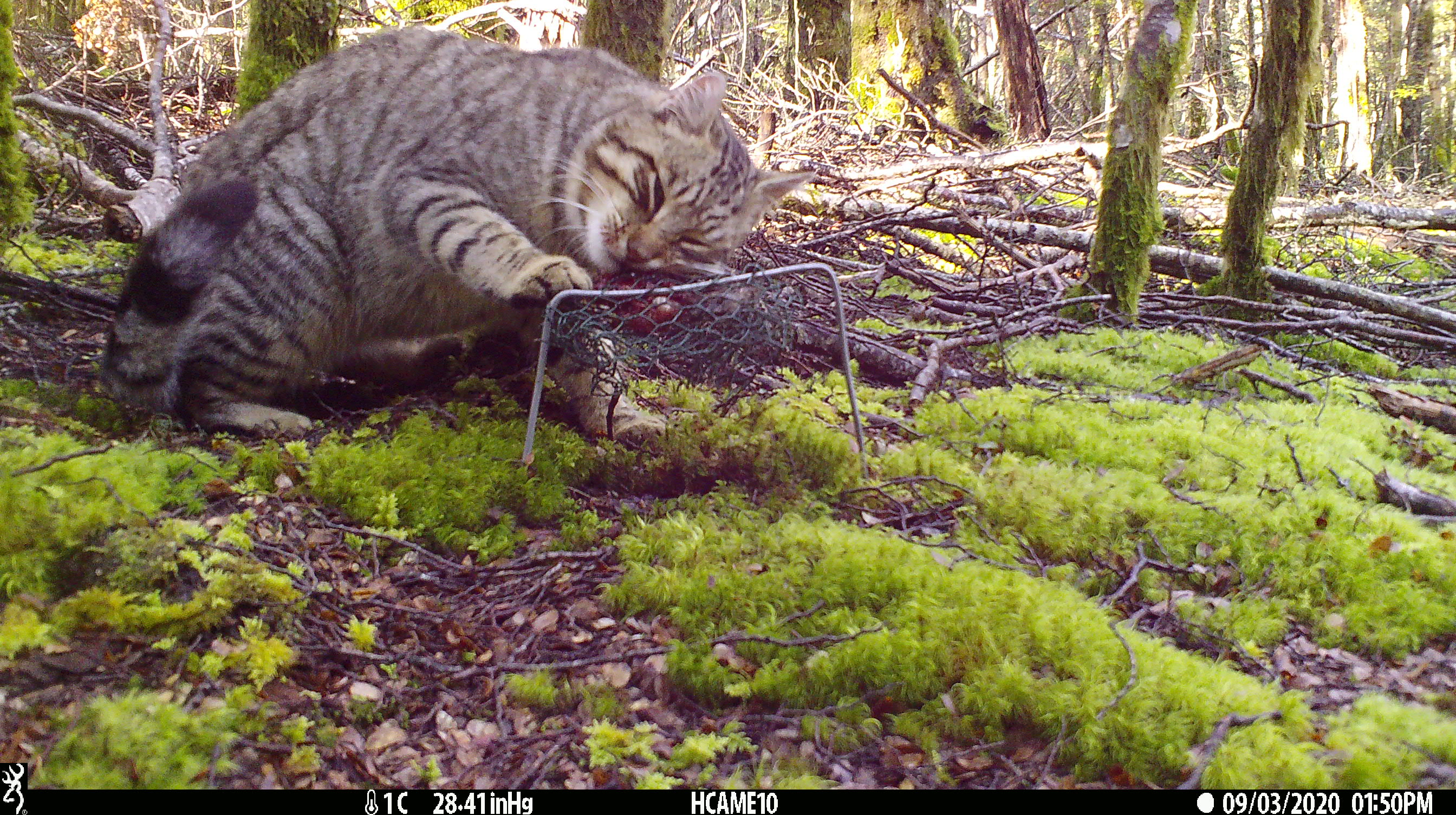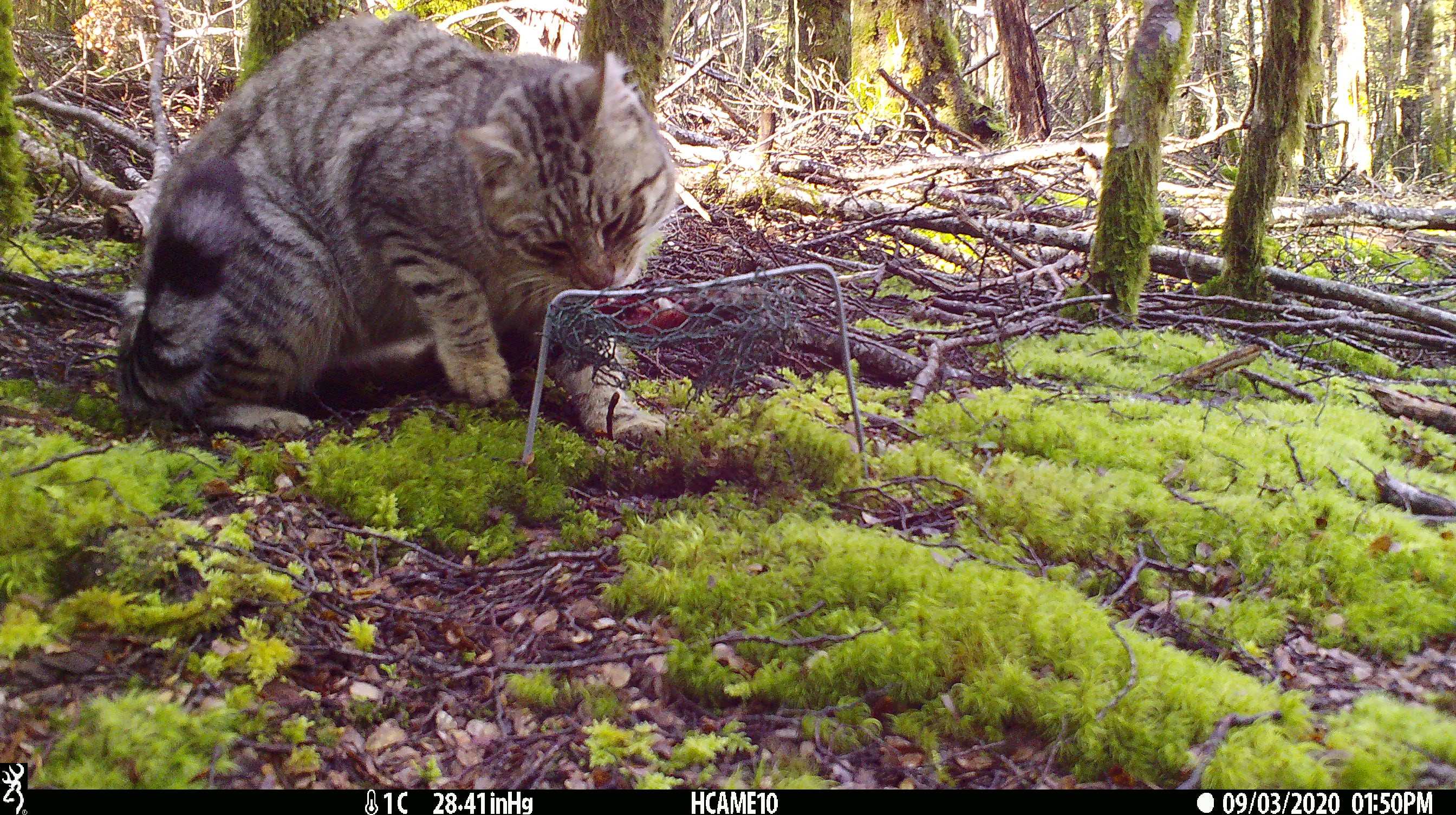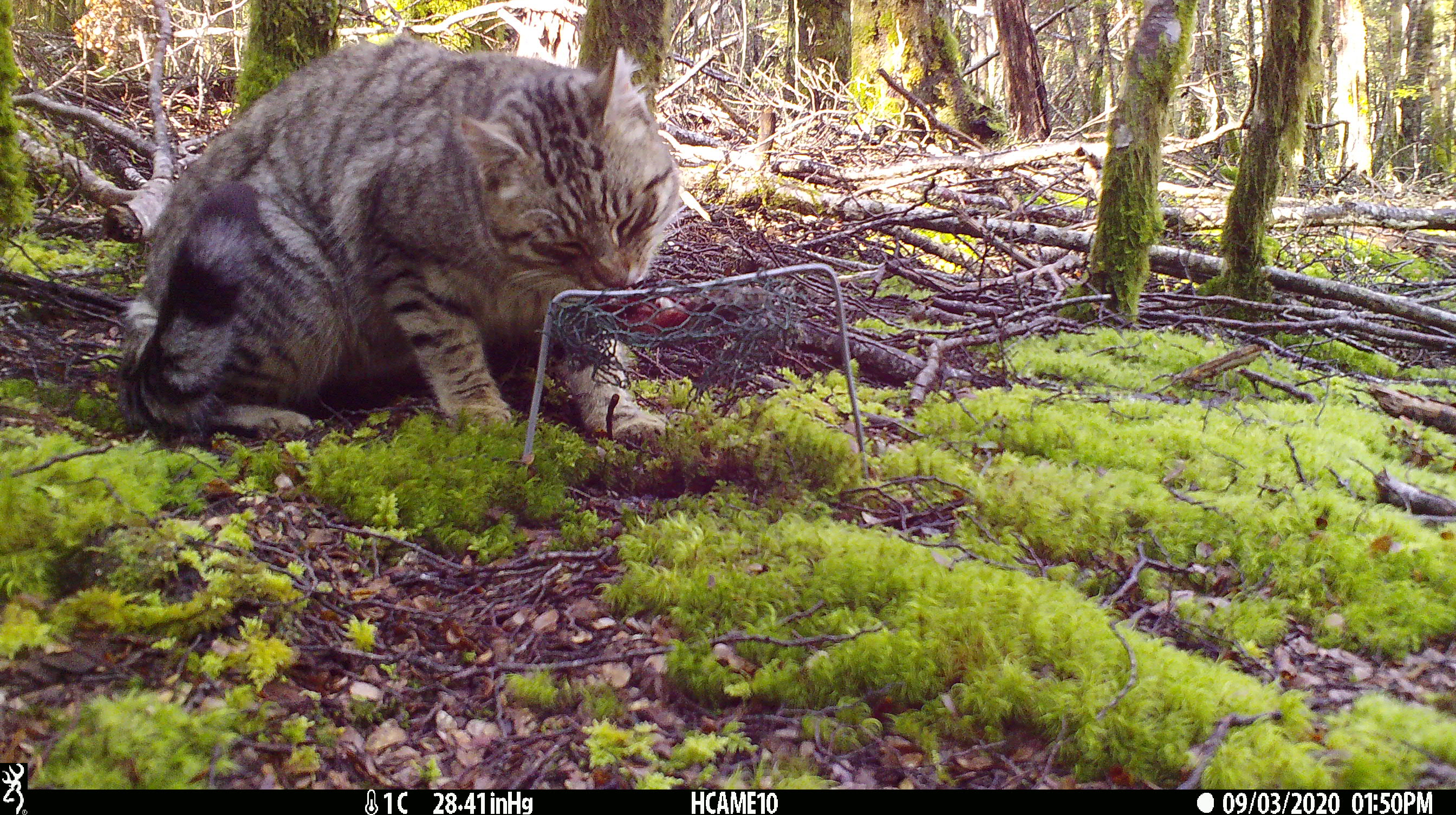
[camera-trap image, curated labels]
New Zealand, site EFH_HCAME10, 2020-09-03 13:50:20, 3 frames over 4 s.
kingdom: Animalia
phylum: Chordata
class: Mammalia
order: Carnivora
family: Felidae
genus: Felis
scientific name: Felis catus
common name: domestic cat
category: cat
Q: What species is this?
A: Cat (domestic cat) (Felis catus).